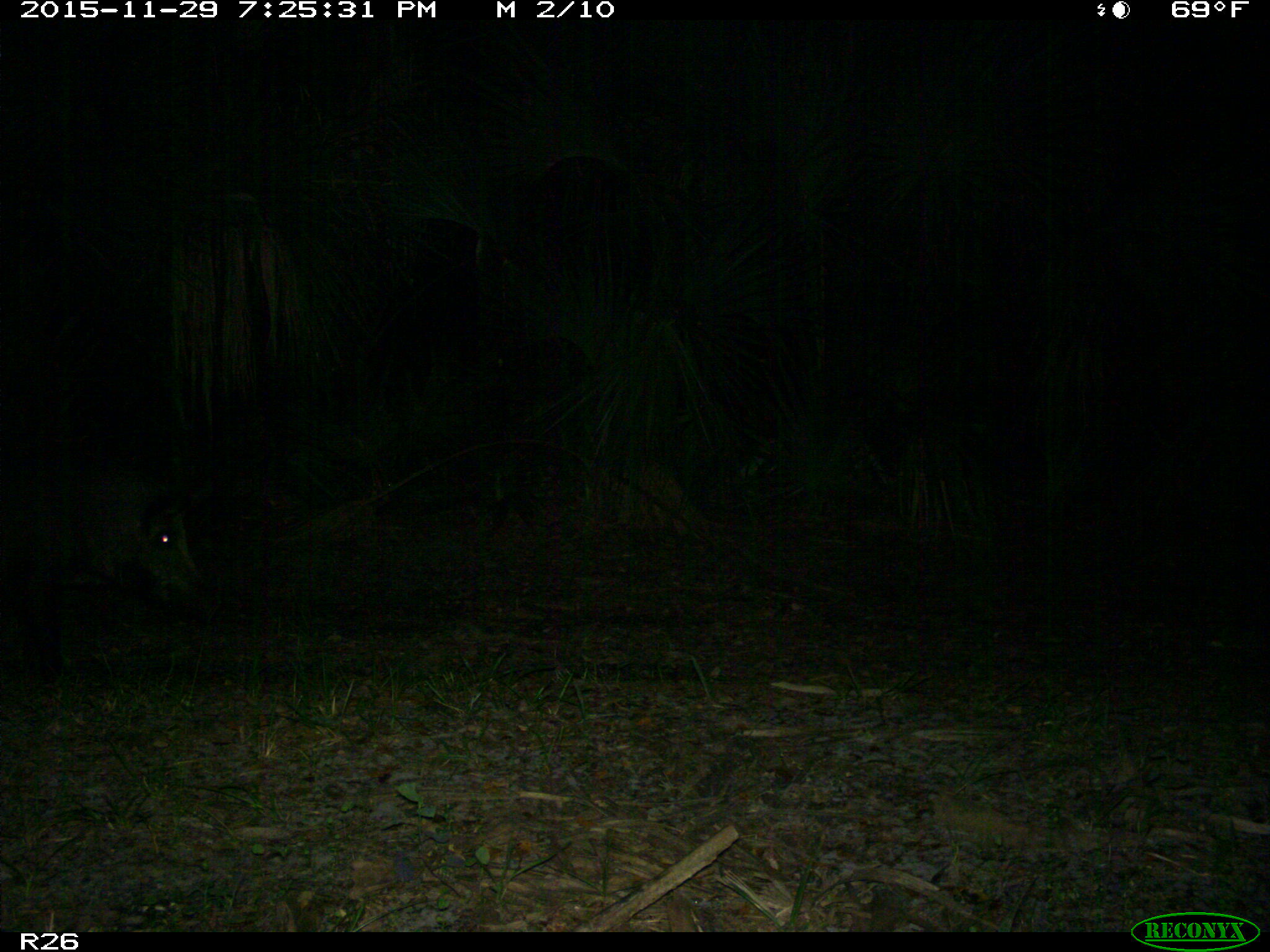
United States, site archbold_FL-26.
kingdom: Animalia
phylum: Chordata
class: Mammalia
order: Artiodactyla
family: Suidae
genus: Sus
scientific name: Sus scrofa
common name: wild boar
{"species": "Sus scrofa (wild boar)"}